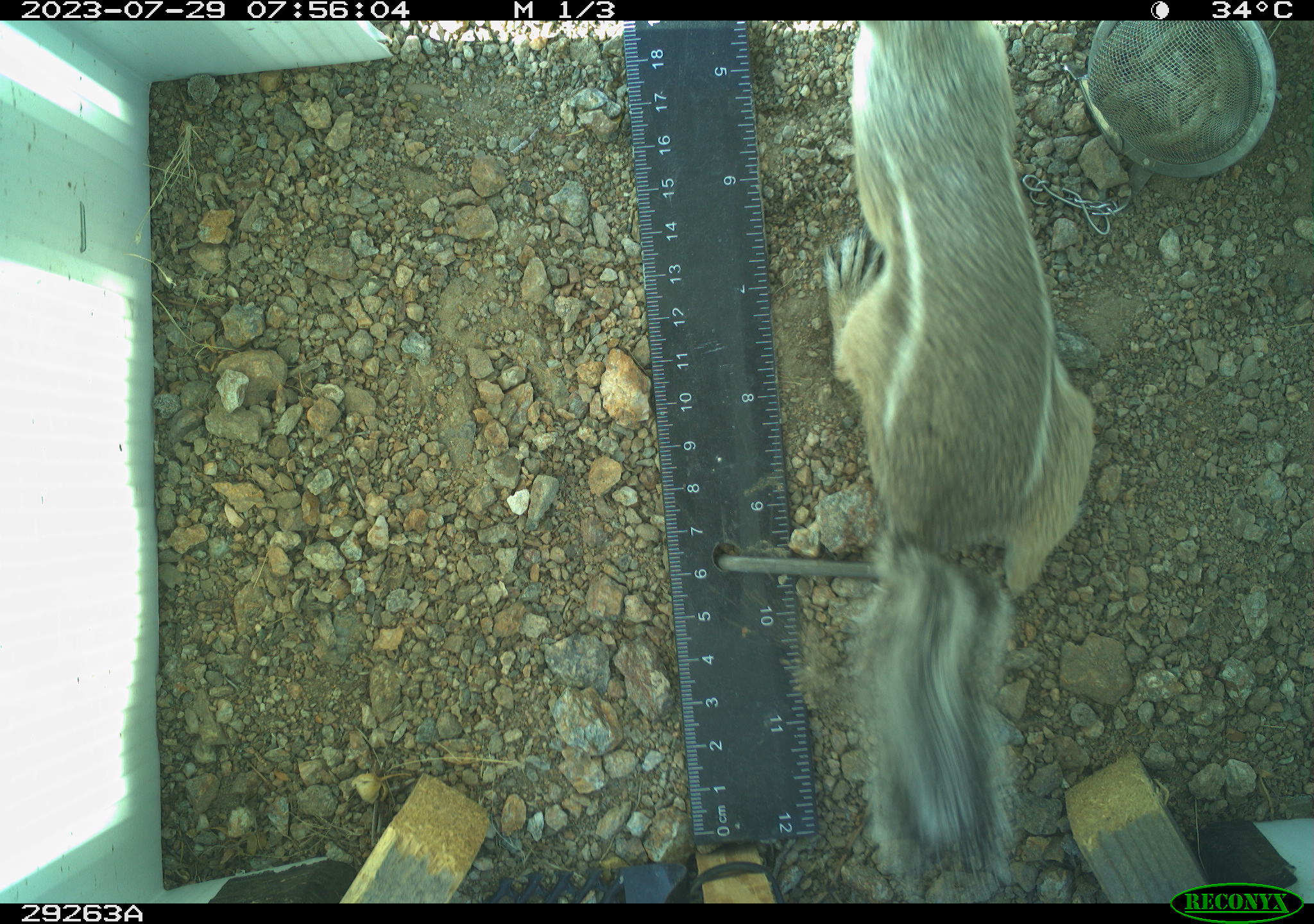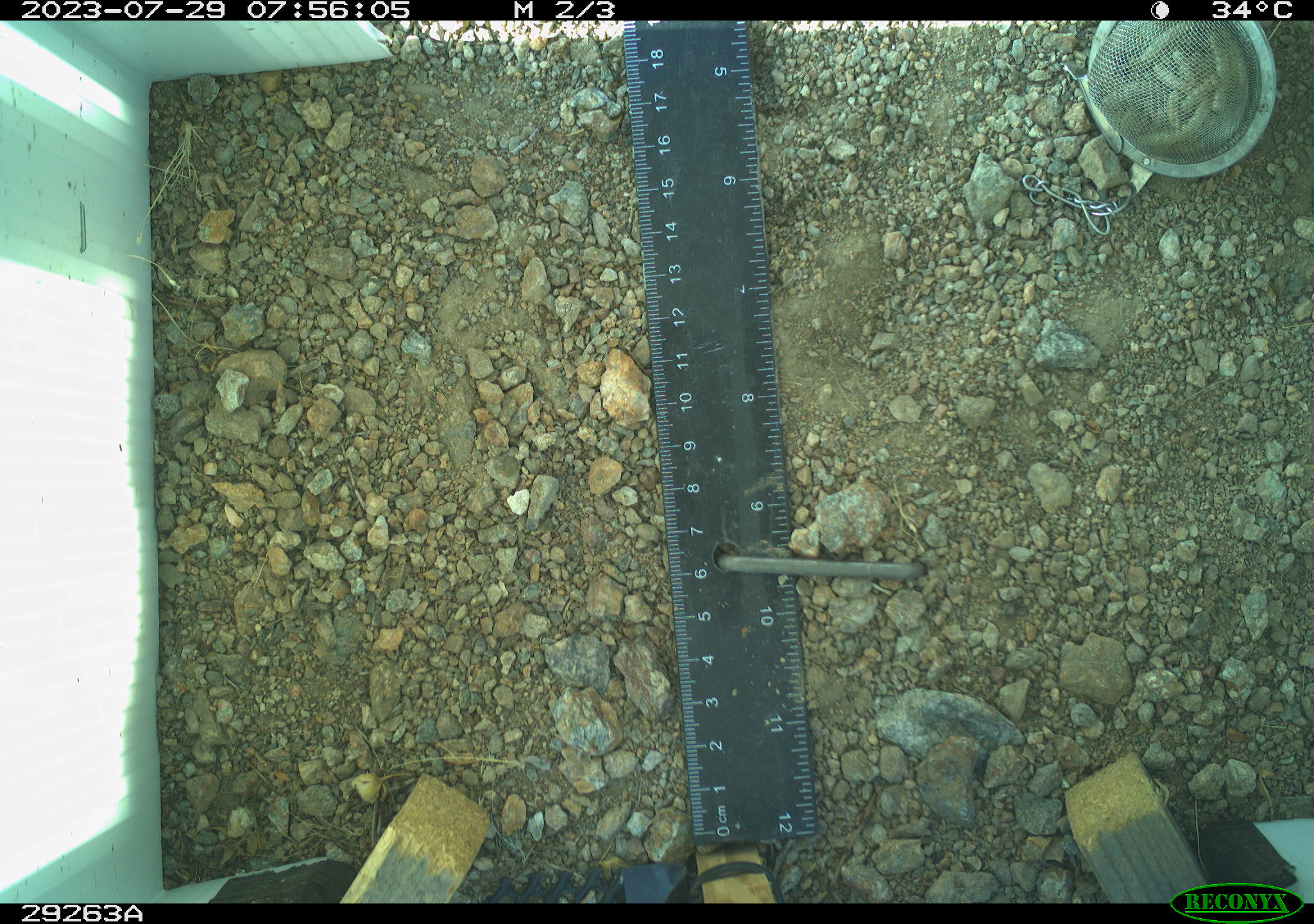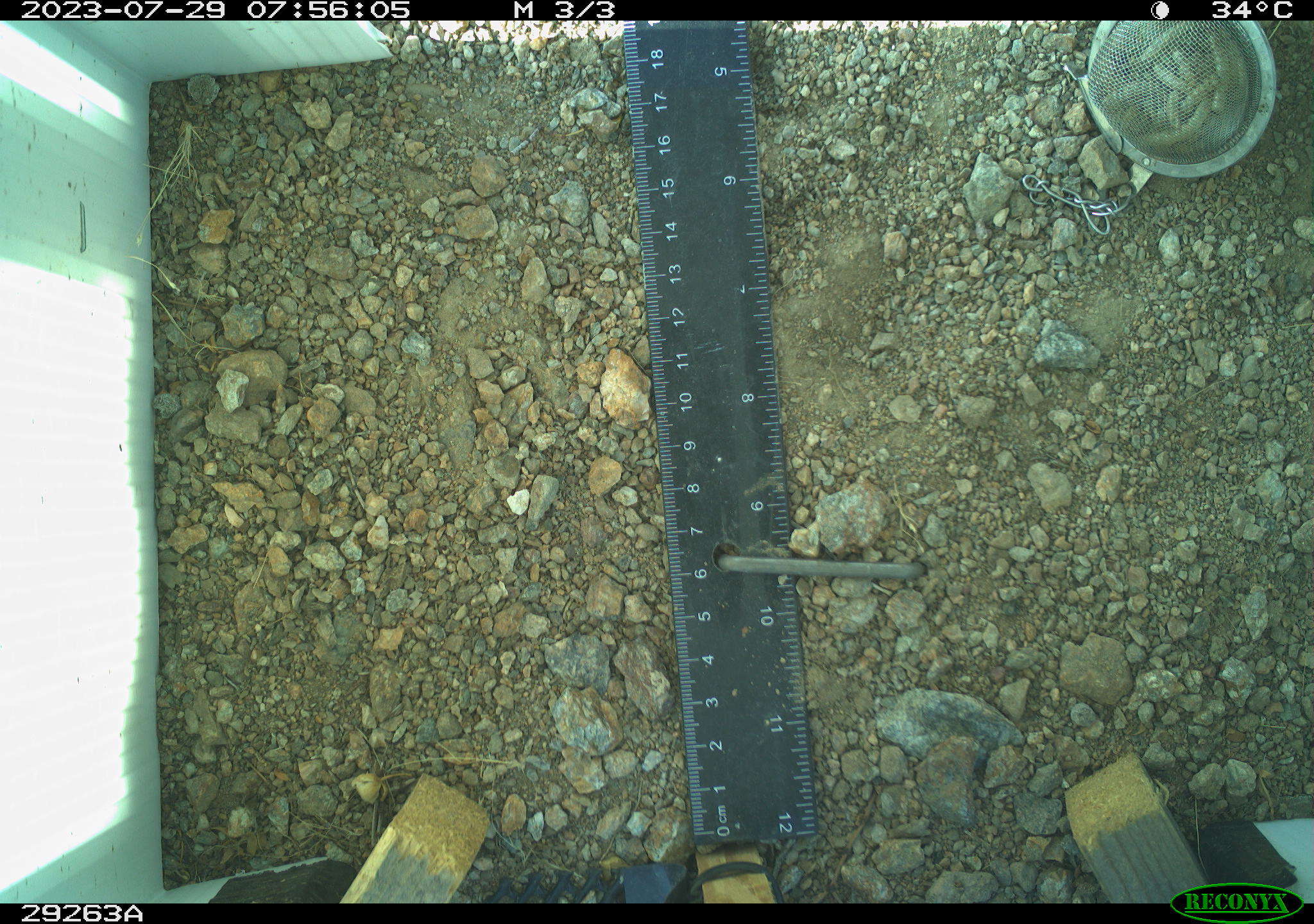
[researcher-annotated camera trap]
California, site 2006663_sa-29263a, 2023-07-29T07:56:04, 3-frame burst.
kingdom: Animalia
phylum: Chordata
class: Mammalia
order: Rodentia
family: Sciuridae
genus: Ammospermophilus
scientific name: Ammospermophilus leucurus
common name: white-tailed antelope squirrel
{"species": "white-tailed antelope squirrel (Ammospermophilus leucurus)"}